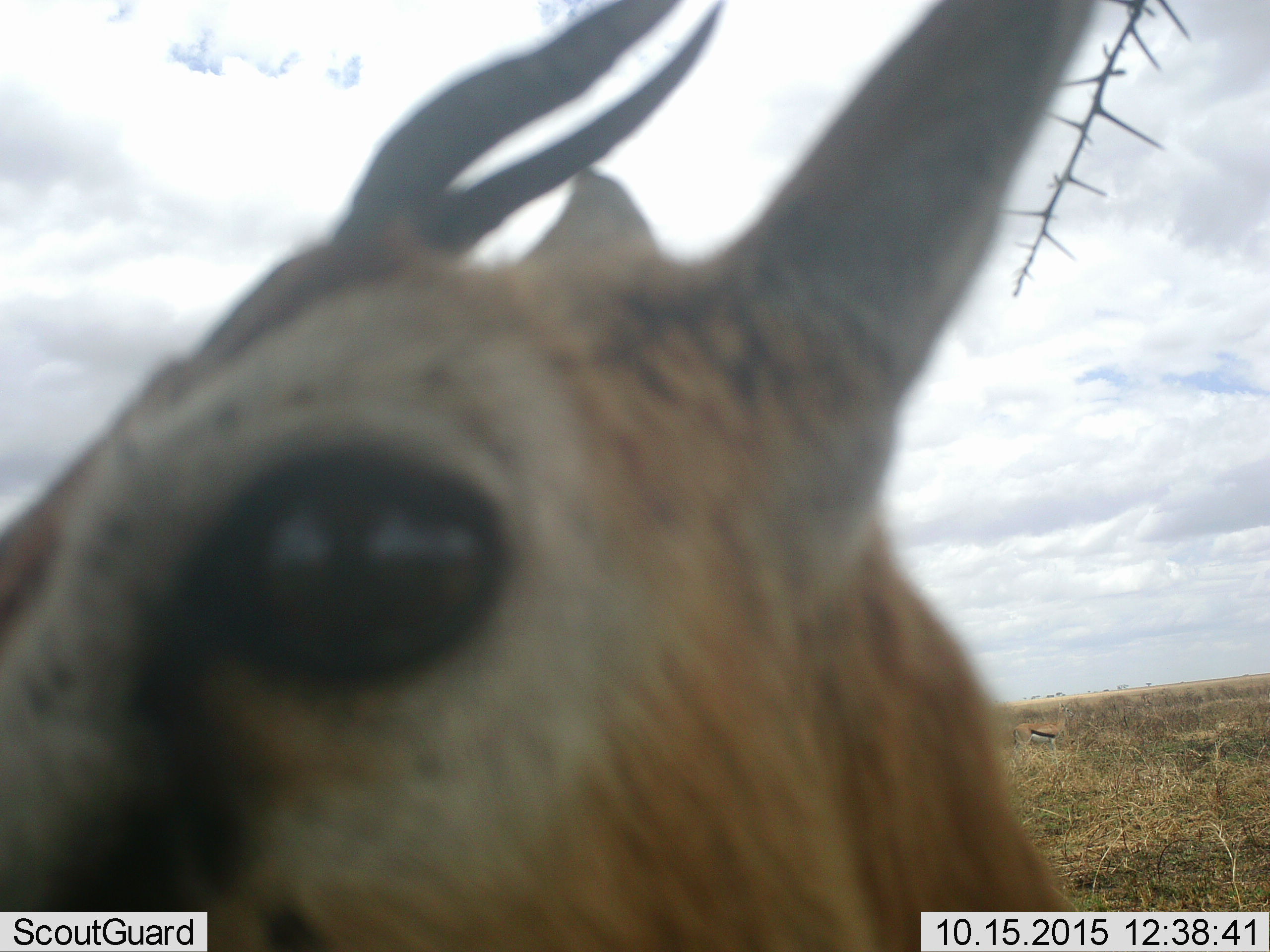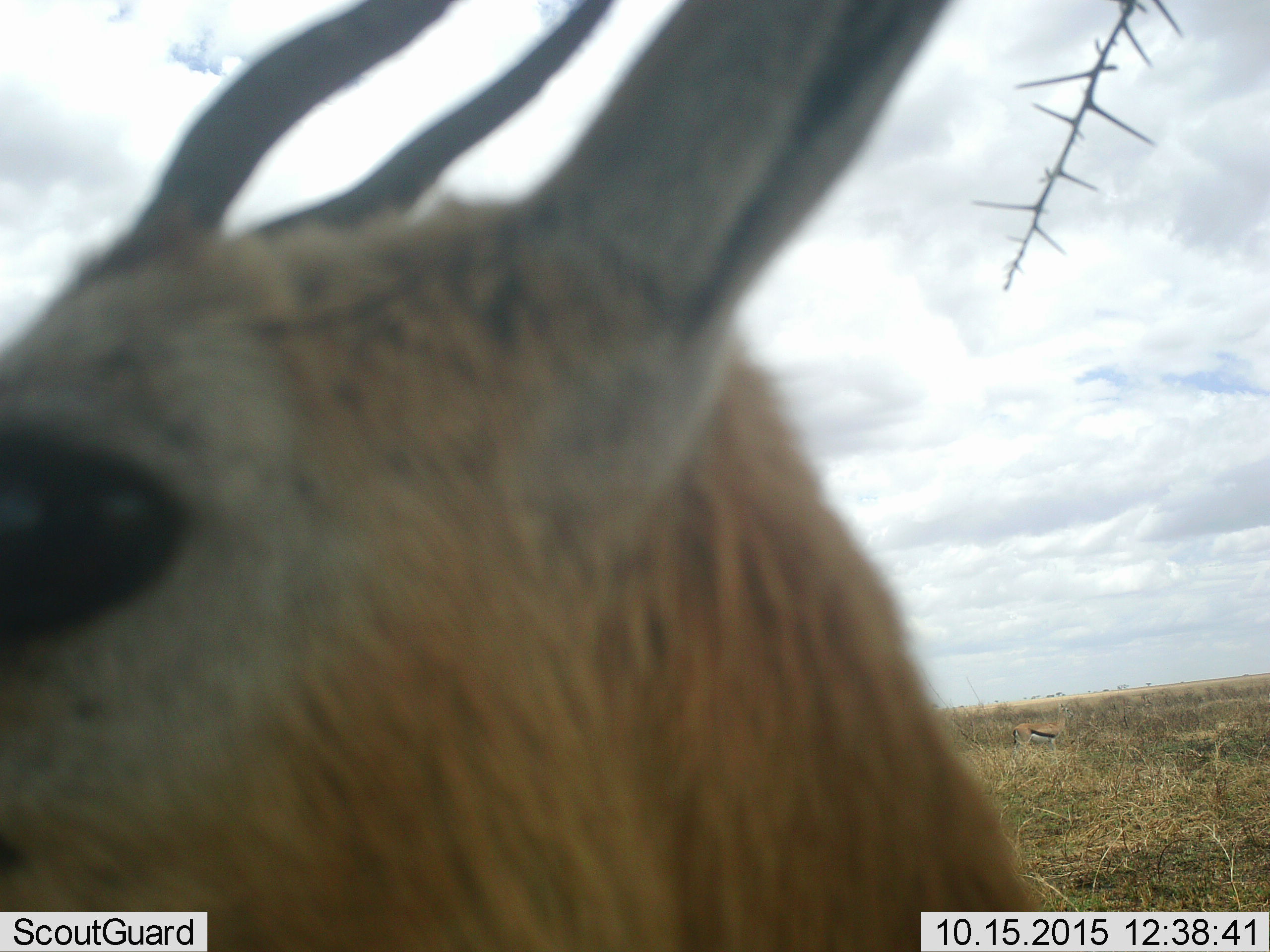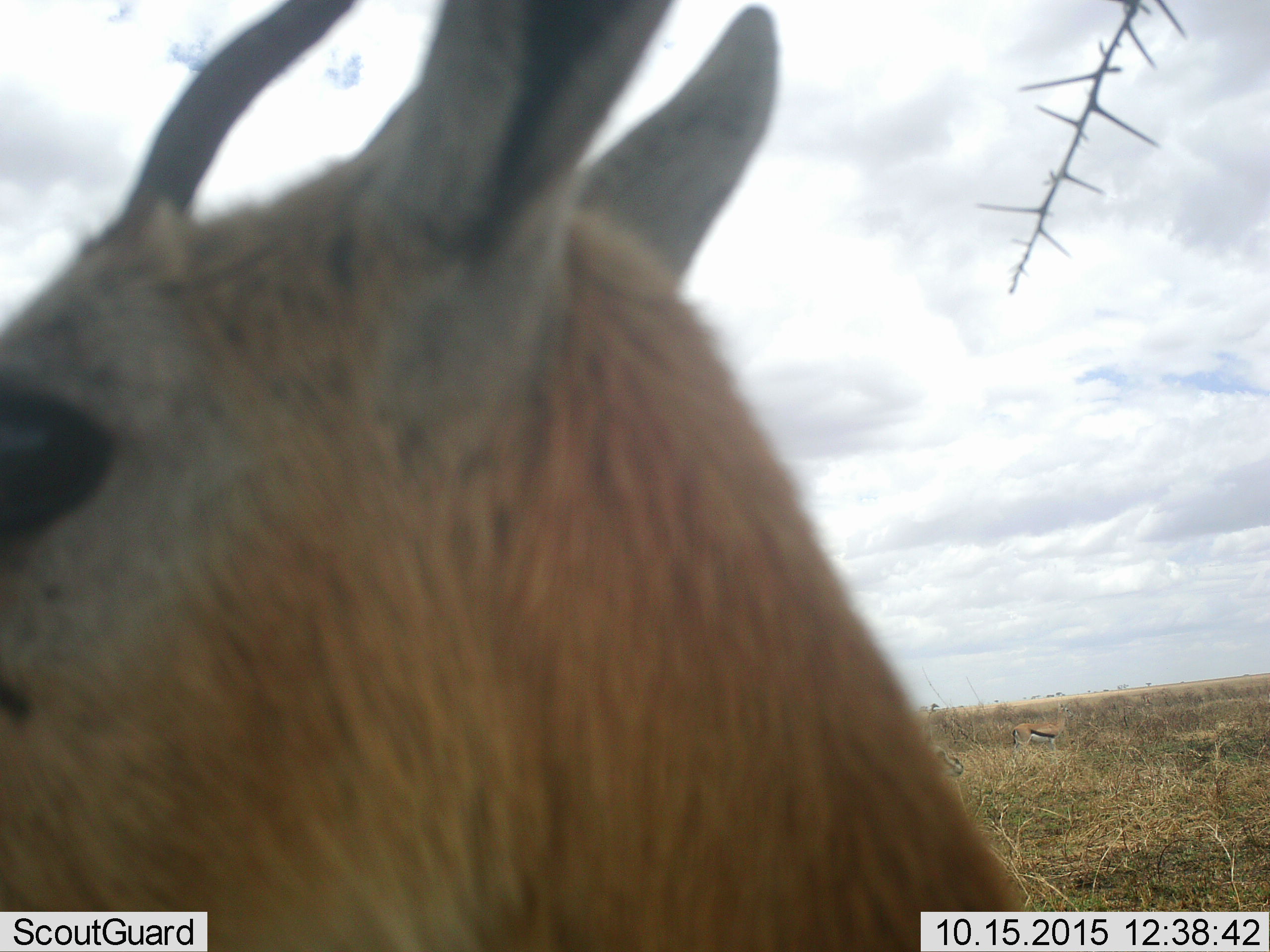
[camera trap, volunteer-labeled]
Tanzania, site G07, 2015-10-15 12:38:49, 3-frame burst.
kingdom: Animalia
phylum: Chordata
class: Mammalia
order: Artiodactyla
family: Bovidae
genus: Eudorcas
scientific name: Eudorcas thomsonii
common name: thomson's gazelle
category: gazellethomsons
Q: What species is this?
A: Gazellethomsons (thomson's gazelle) (Eudorcas thomsonii).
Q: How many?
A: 2.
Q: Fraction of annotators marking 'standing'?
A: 75%.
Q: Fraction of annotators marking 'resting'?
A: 12%.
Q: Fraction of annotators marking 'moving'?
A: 25%.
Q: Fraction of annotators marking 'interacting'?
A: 12%.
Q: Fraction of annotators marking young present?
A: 0%.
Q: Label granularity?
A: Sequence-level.